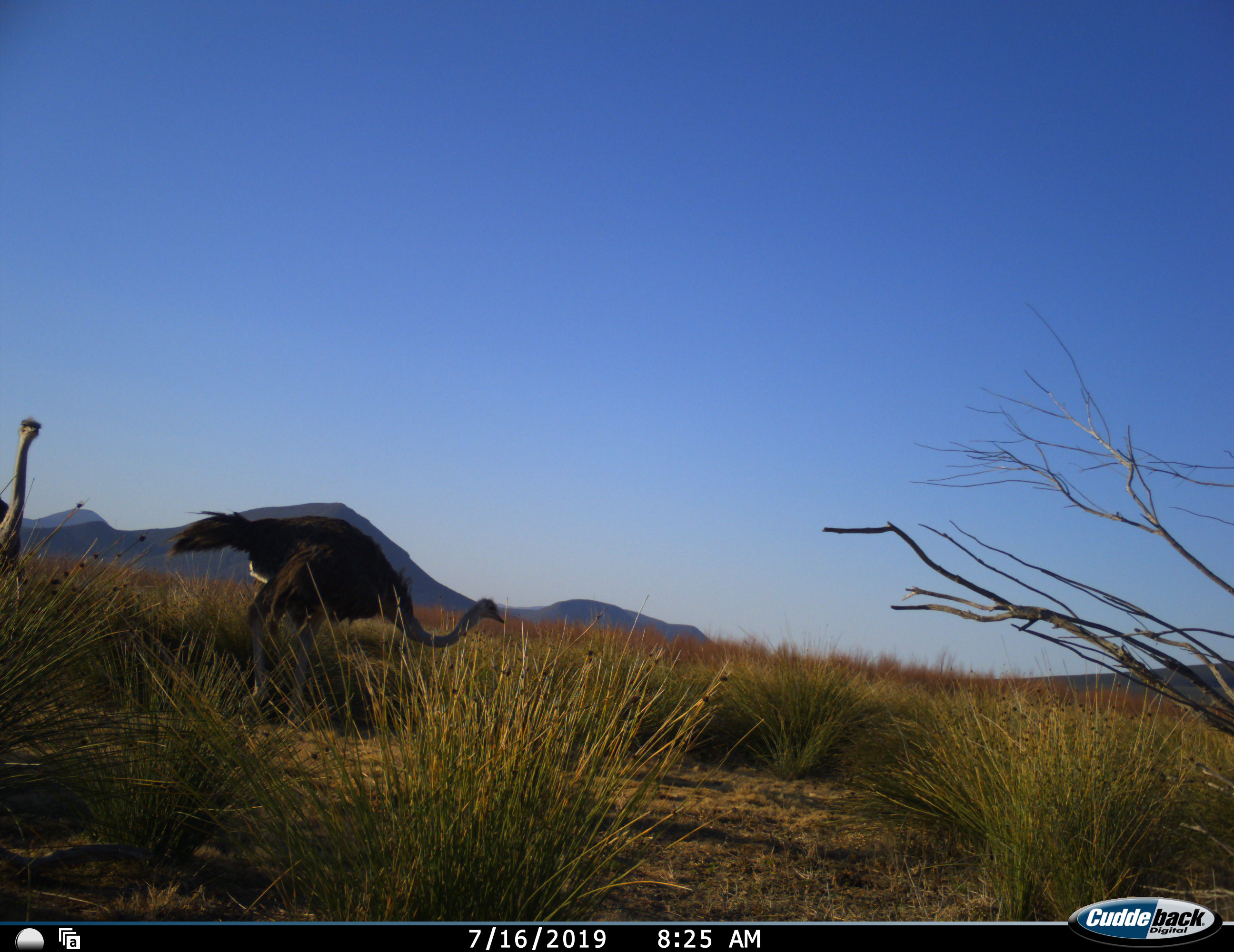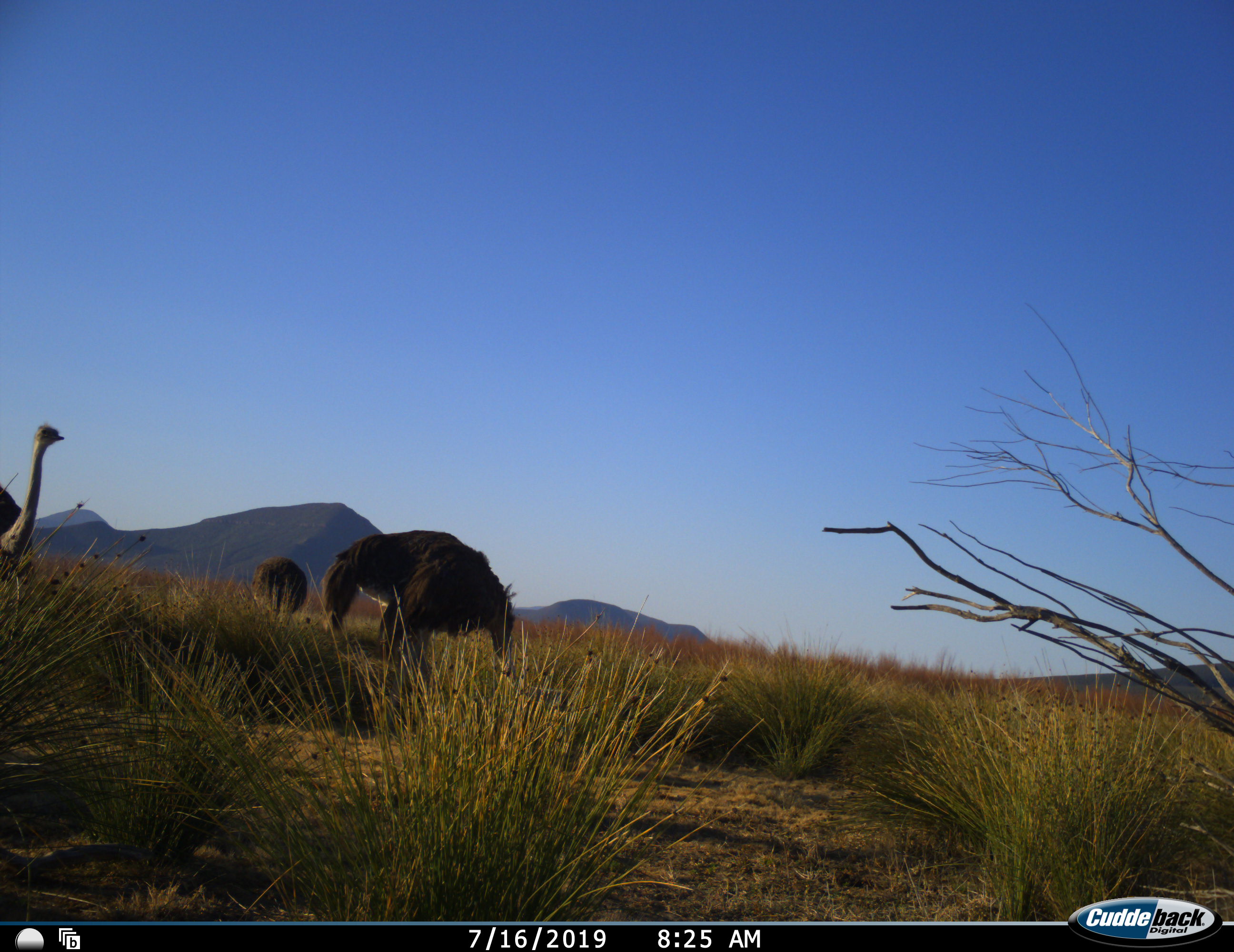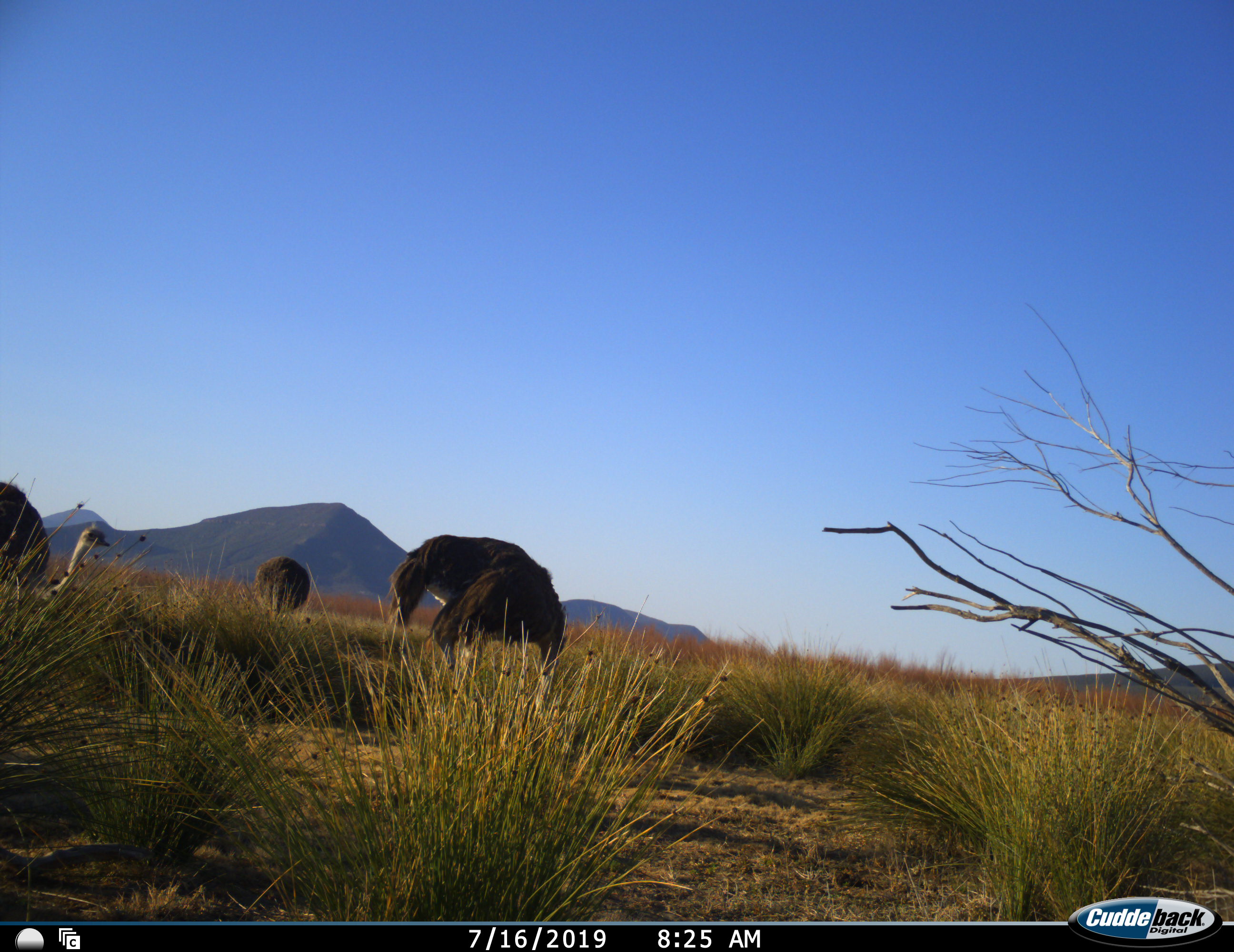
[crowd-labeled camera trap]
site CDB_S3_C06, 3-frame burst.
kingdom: Animalia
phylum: Chordata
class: Aves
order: Struthioniformes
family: Struthionidae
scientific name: Struthionidae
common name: ostrich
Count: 3.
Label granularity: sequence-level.